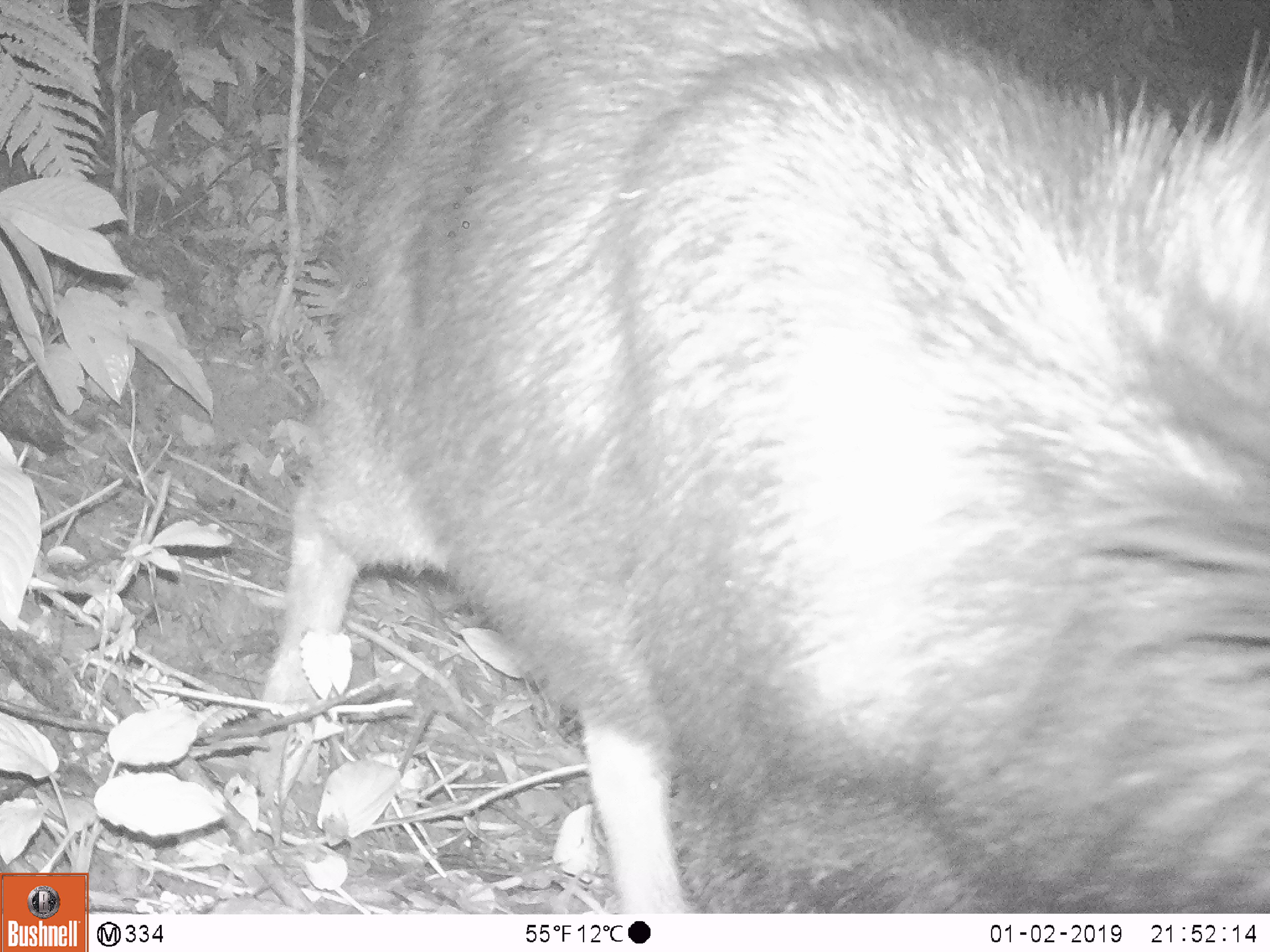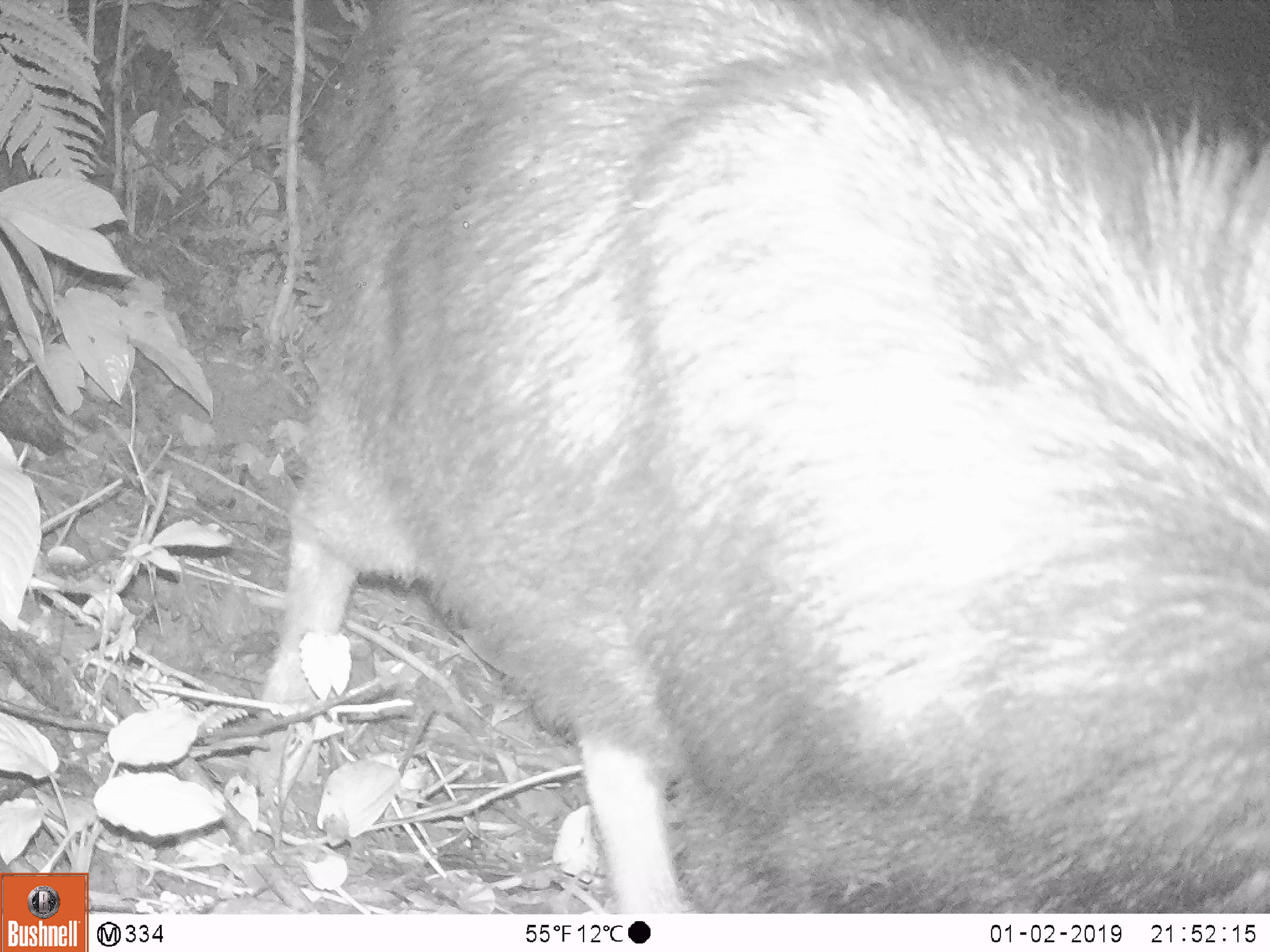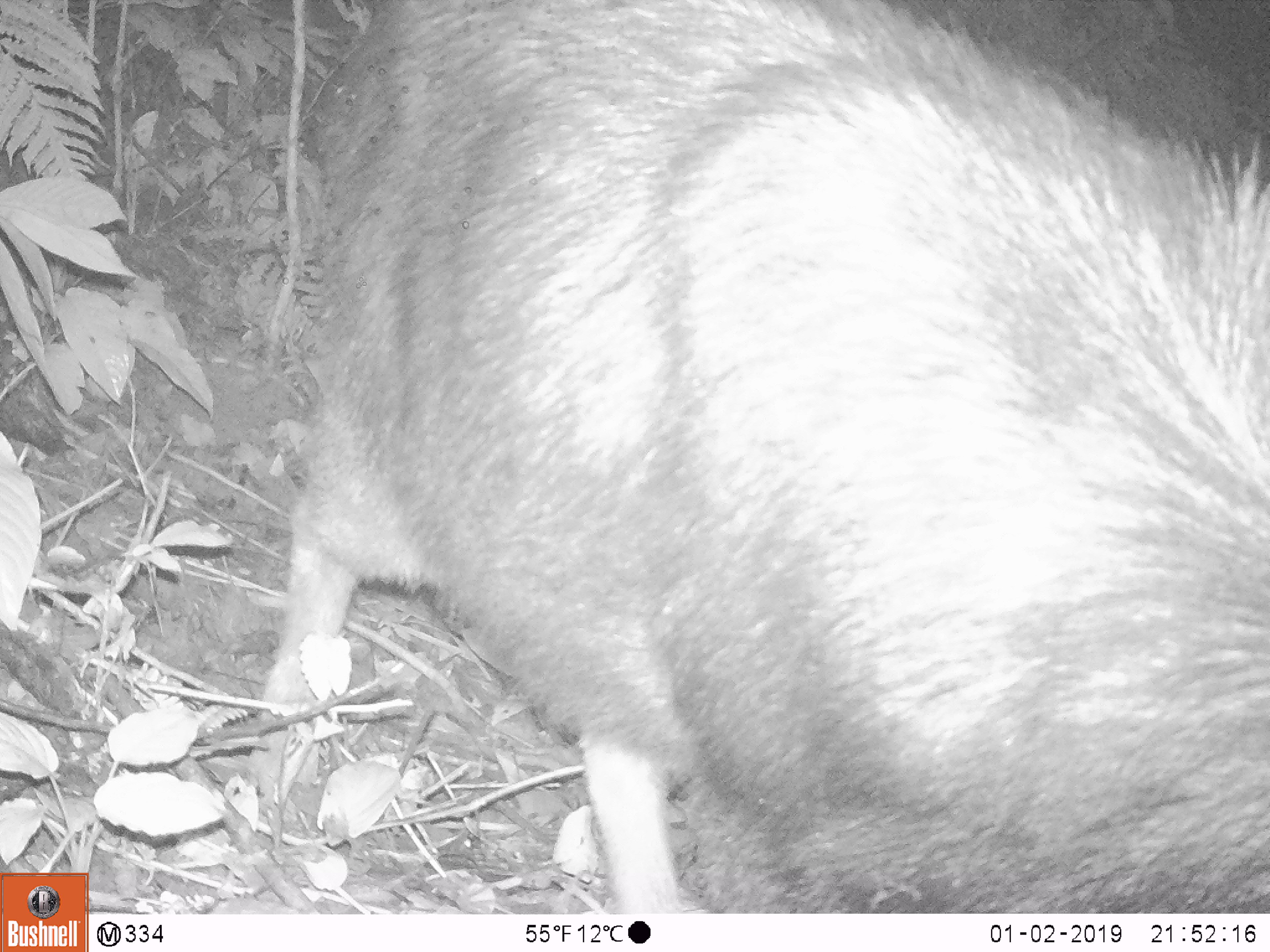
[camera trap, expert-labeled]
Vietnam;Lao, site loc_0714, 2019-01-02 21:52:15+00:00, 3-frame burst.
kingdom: Animalia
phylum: Chordata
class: Mammalia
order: Artiodactyla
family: Bovidae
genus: Capricornis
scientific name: Capricornis sumatraensis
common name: chinese serow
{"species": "chinese serow (Capricornis sumatraensis)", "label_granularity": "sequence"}